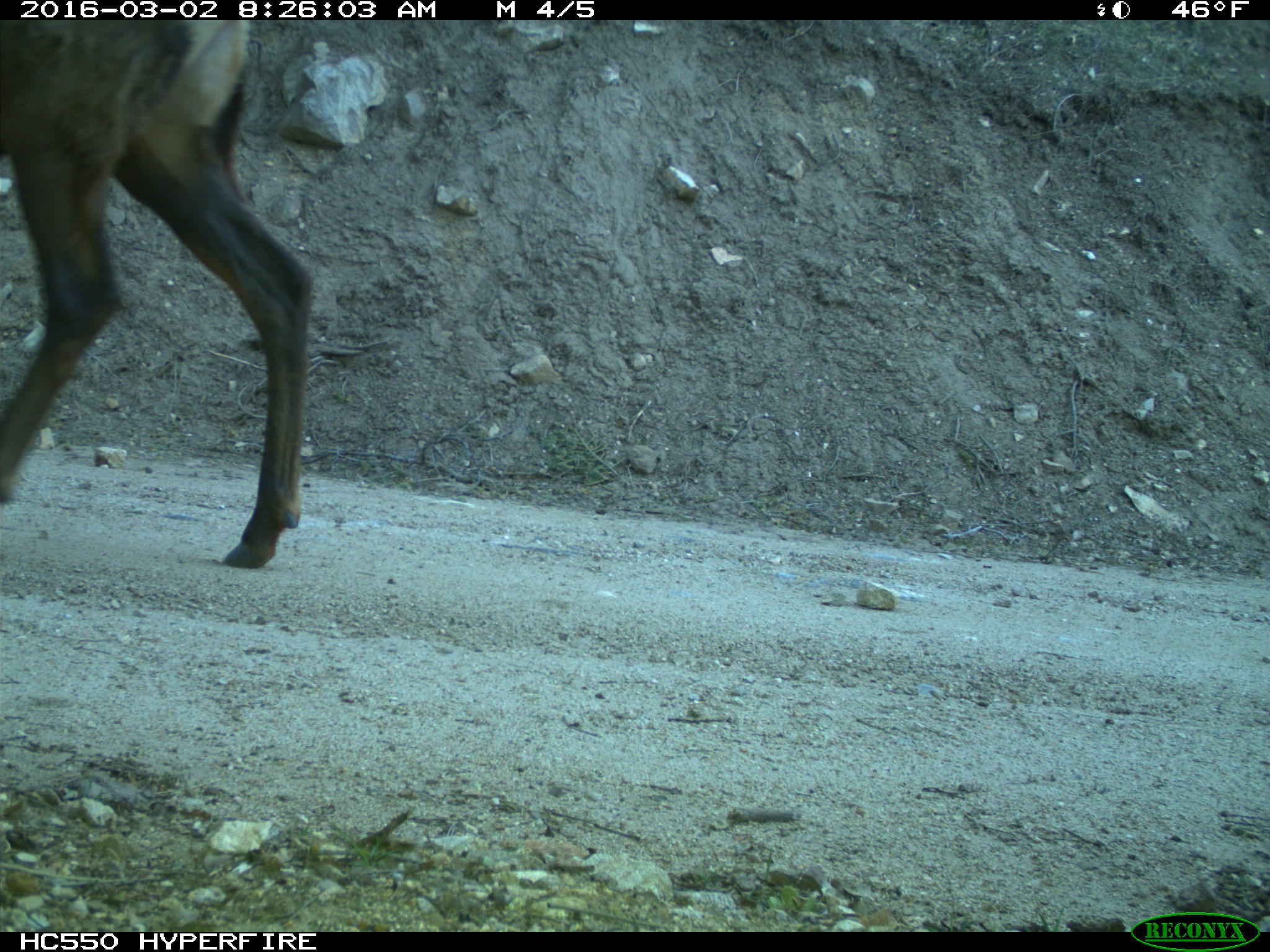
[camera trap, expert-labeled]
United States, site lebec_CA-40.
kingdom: Animalia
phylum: Chordata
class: Mammalia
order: Artiodactyla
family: Cervidae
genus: Cervus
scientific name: Cervus canadensis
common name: elk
Cervus canadensis (elk).